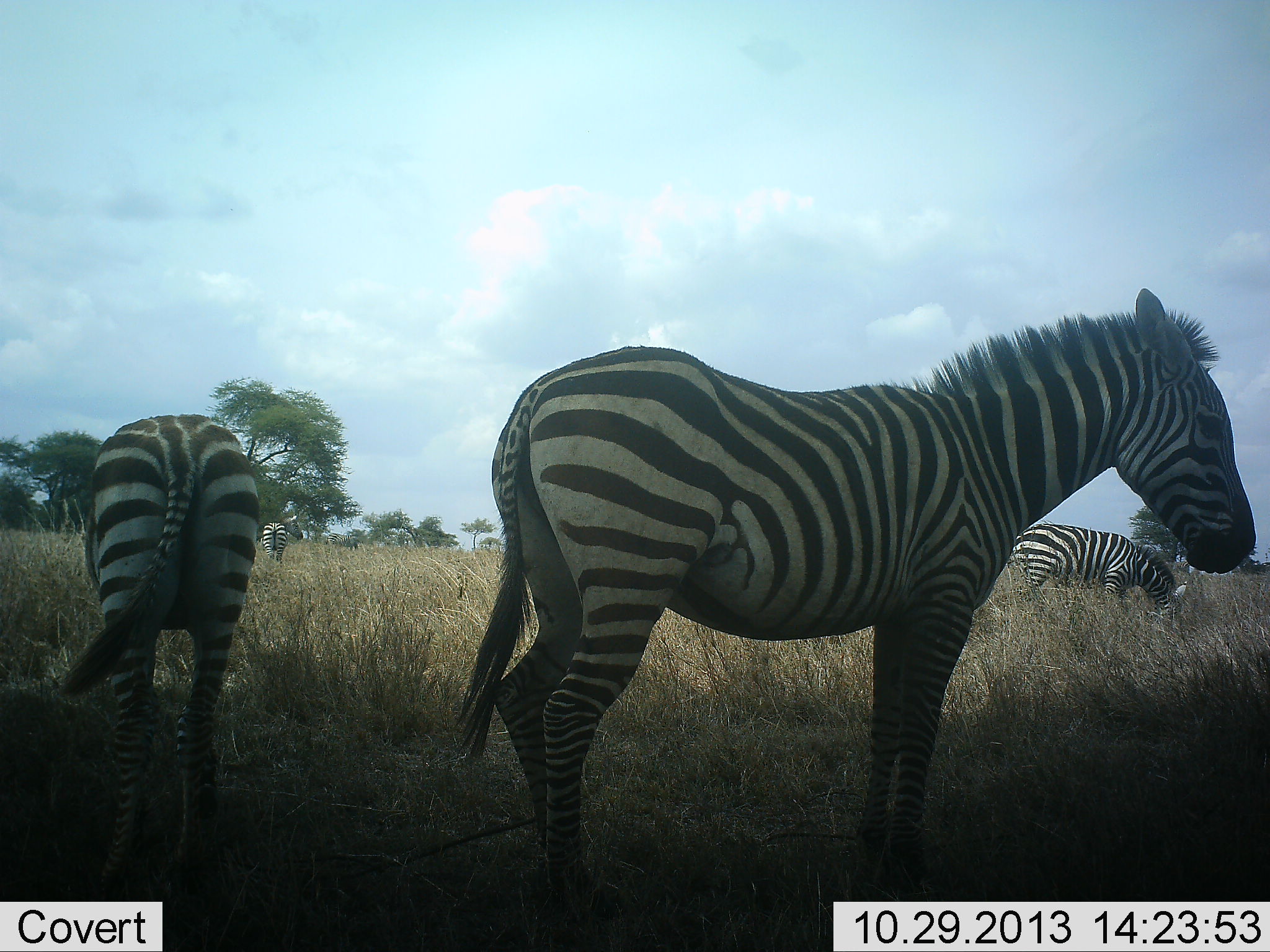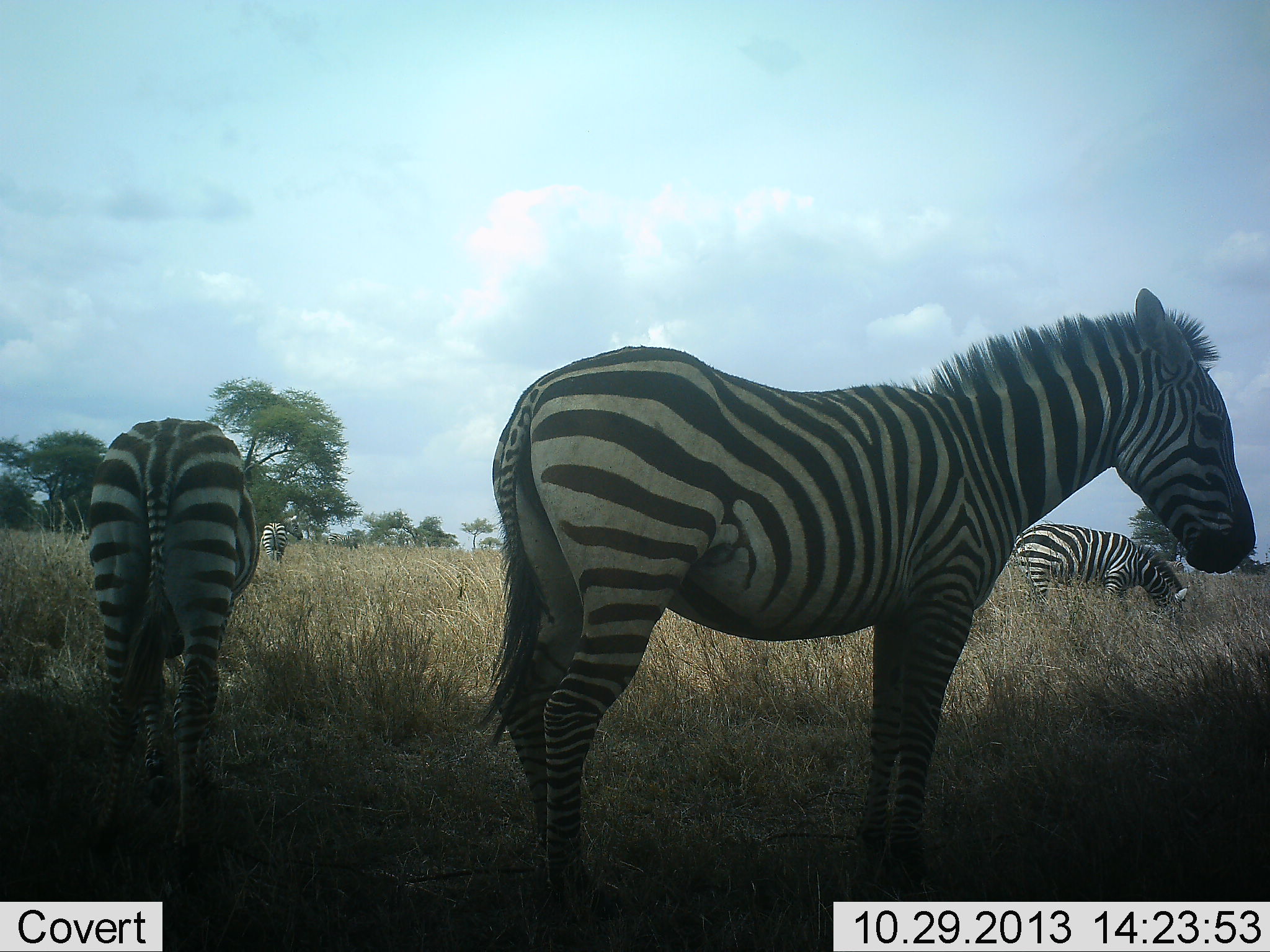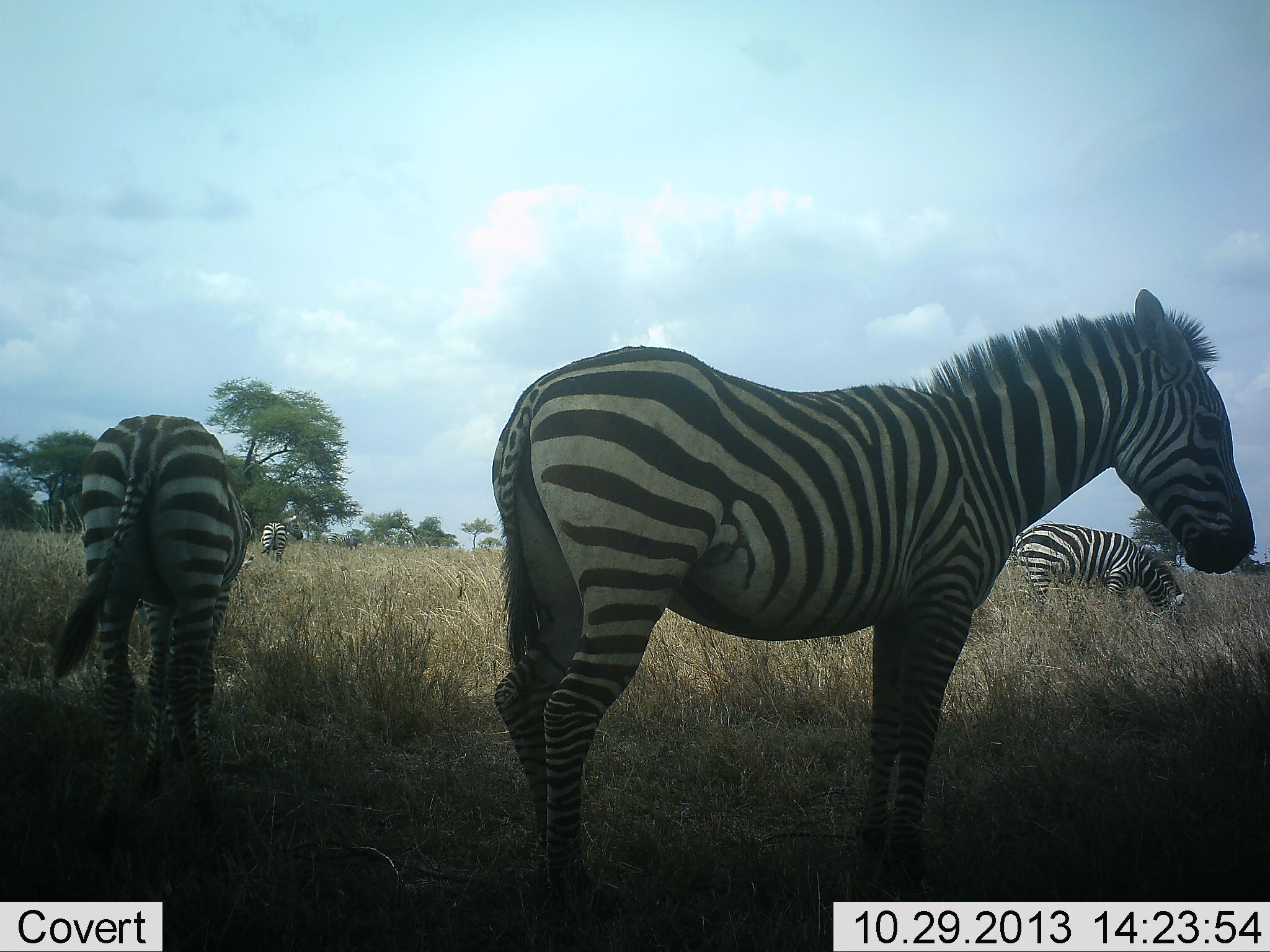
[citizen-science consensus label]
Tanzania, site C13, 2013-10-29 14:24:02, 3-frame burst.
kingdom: Animalia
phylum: Chordata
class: Mammalia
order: Perissodactyla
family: Equidae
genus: Equus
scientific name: Equus quagga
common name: plains zebra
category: zebra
Zebra (plains zebra) (Equus quagga), count 4. Behavior (volunteer vote fractions): standing 94%, resting 6%, moving 9%, interacting 0%. Young present (vote fraction): 0%. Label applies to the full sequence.